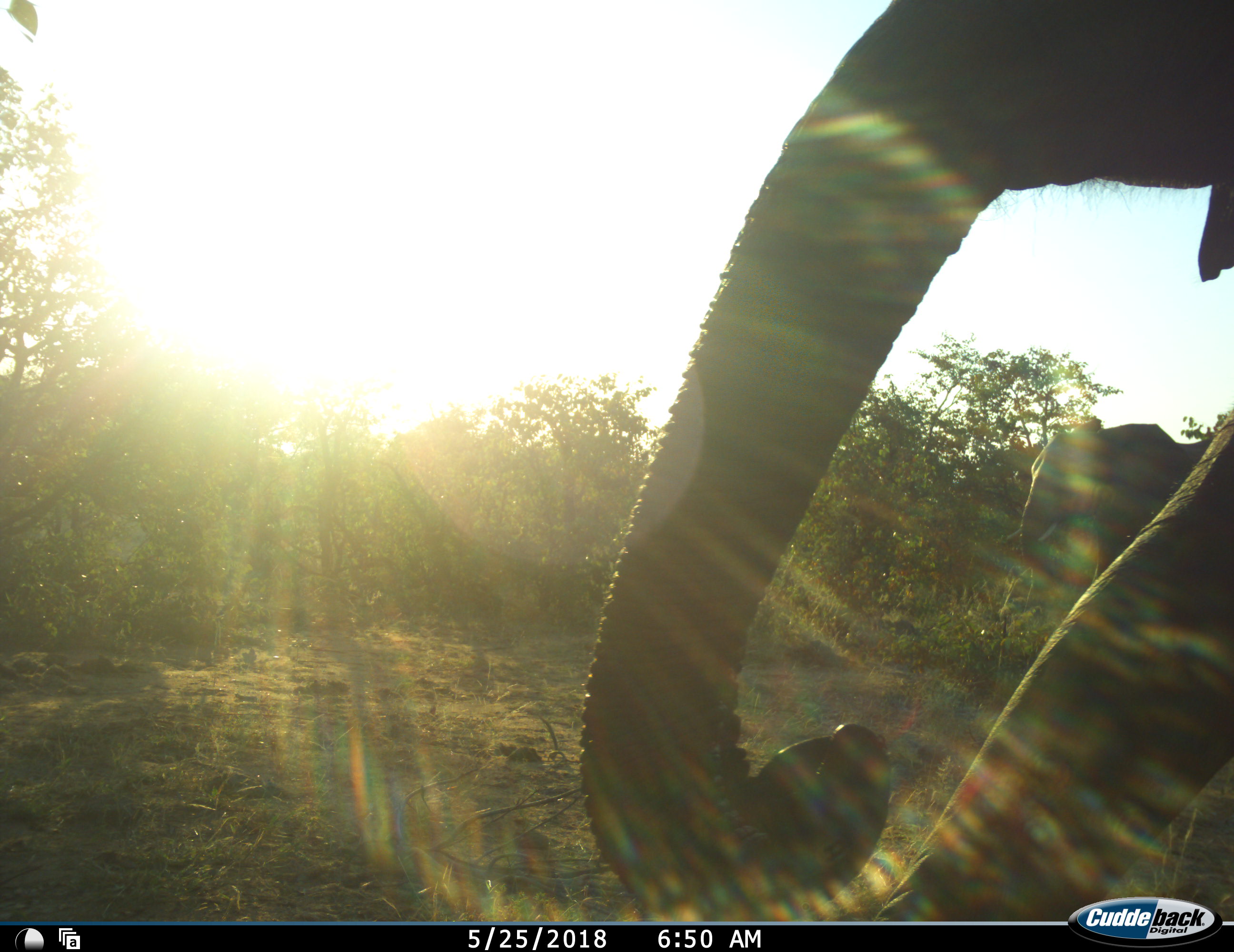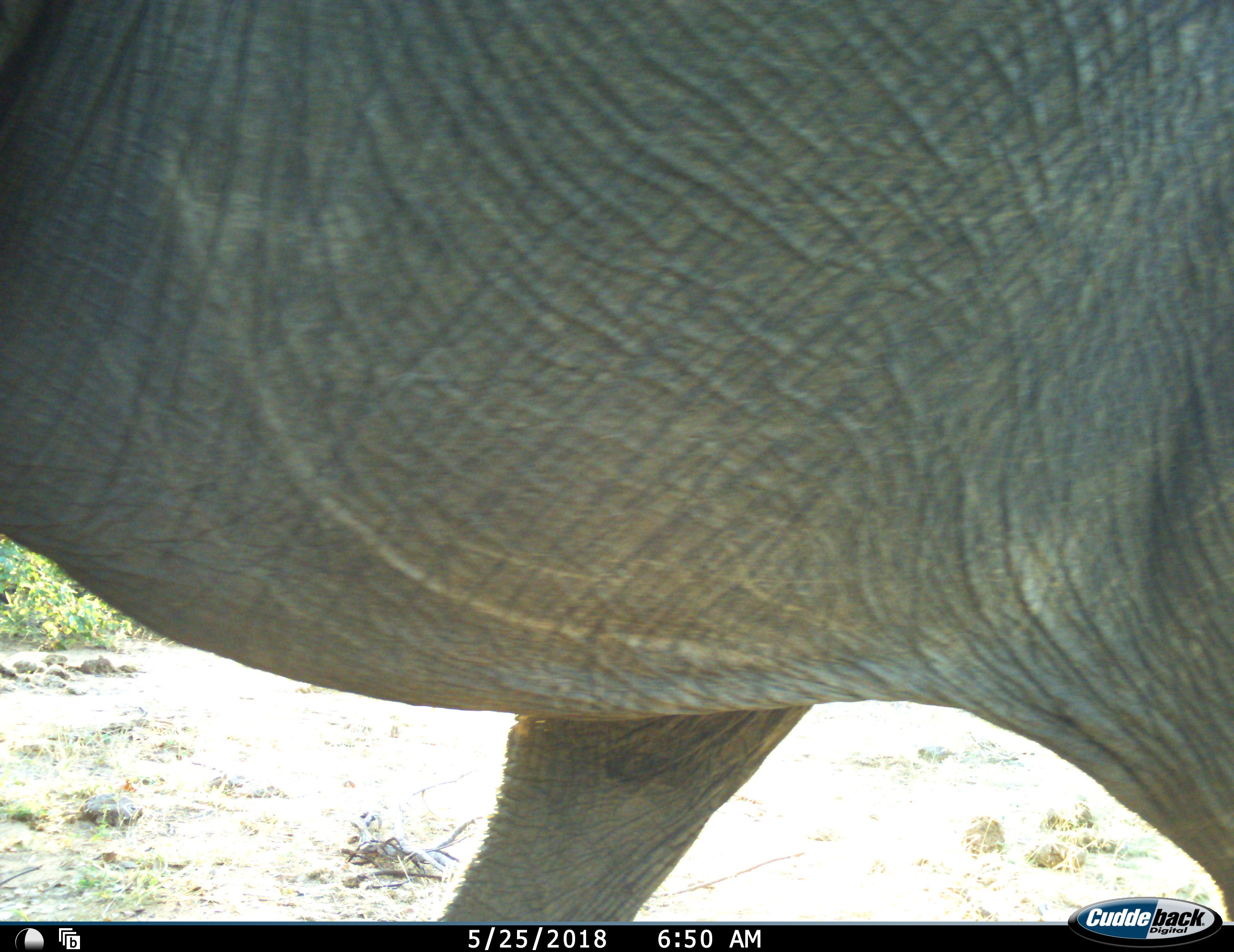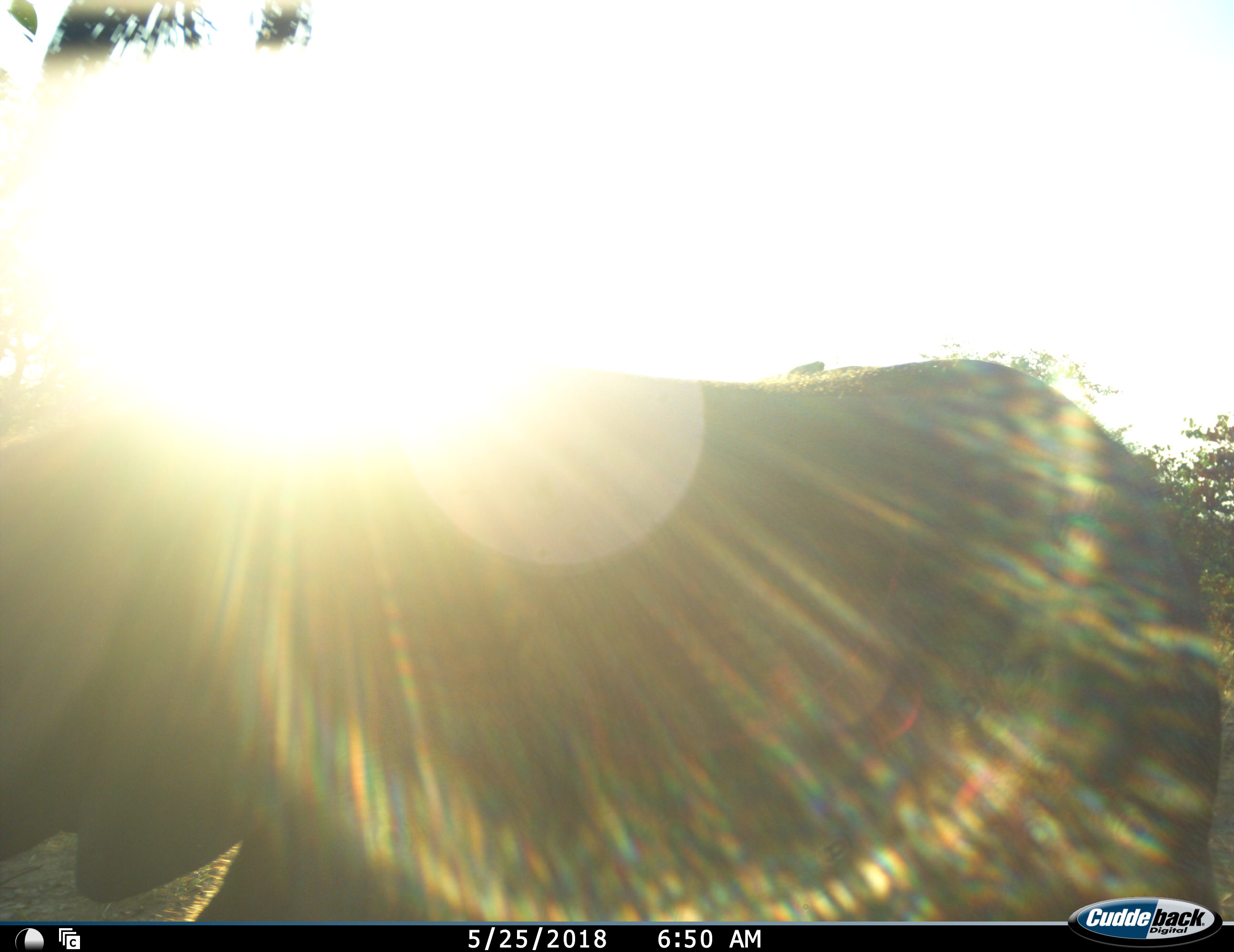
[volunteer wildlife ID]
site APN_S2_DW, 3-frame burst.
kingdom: Animalia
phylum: Chordata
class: Mammalia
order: Proboscidea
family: Elephantidae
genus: Loxodonta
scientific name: Loxodonta africana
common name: african bush elephant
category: elephant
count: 2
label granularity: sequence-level